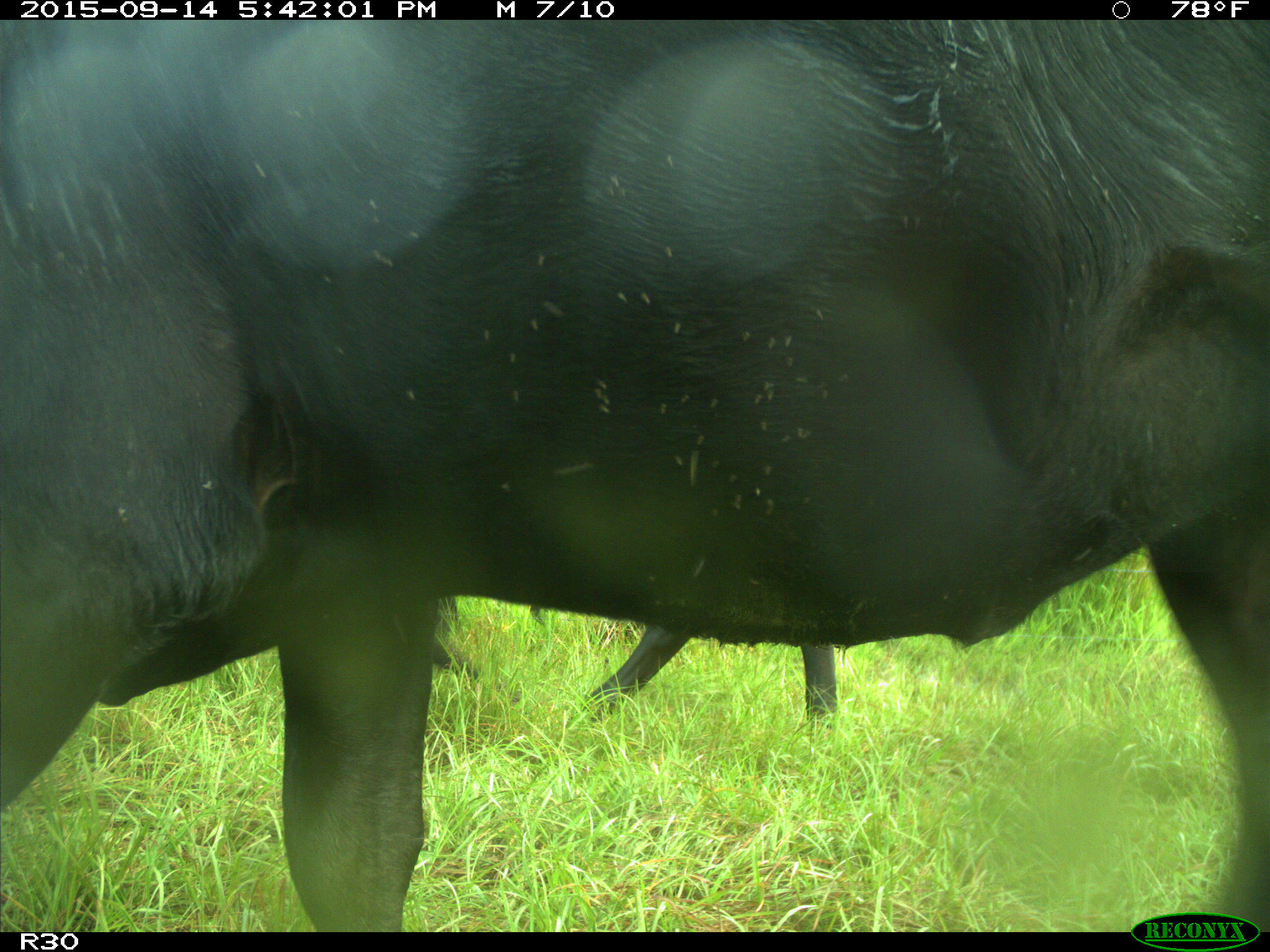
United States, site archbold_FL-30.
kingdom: Animalia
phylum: Chordata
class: Mammalia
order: Artiodactyla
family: Bovidae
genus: Bos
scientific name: Bos taurus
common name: domestic cow